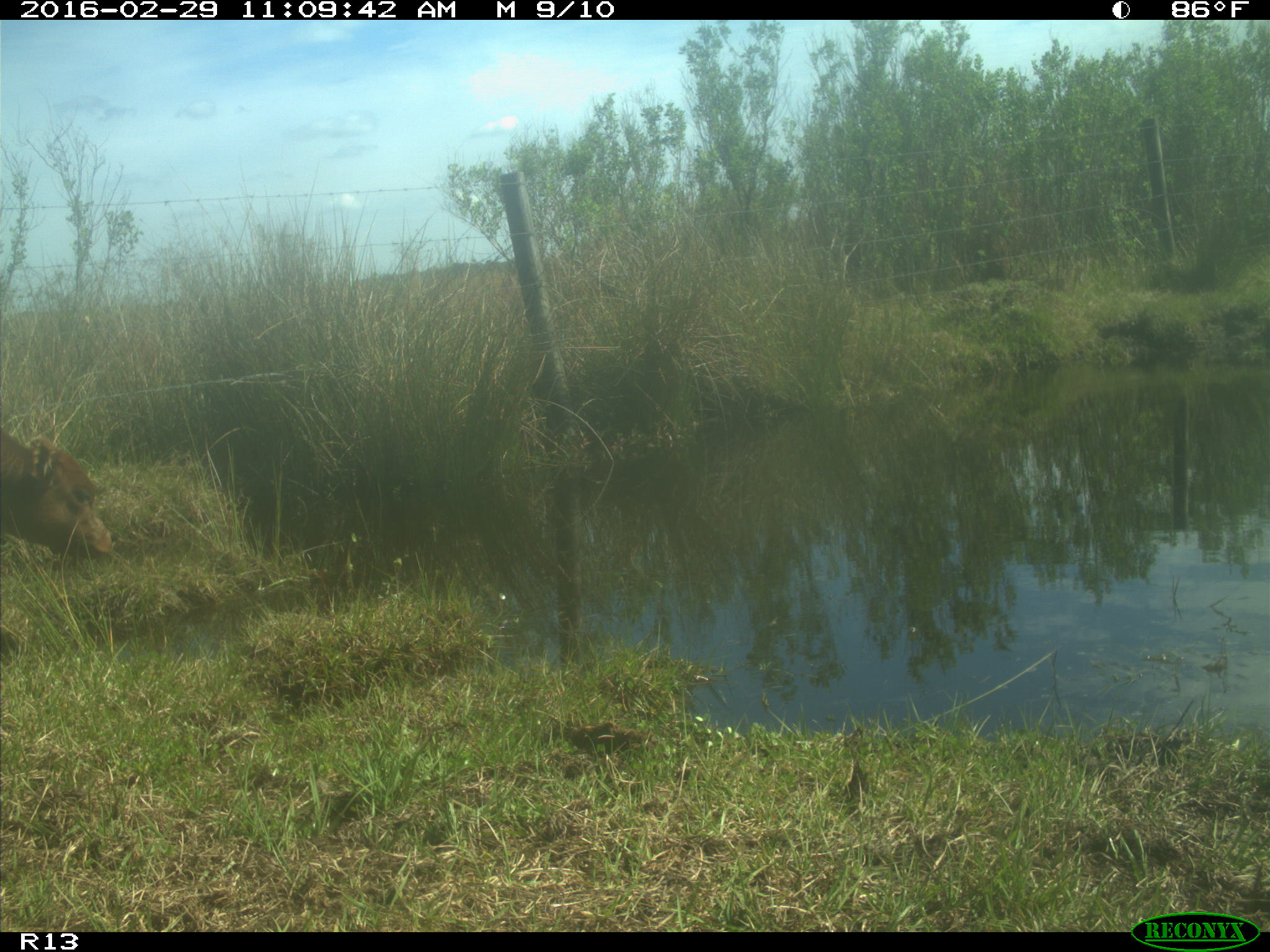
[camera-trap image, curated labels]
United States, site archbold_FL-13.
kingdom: Animalia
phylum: Chordata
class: Mammalia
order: Artiodactyla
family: Bovidae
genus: Bos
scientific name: Bos taurus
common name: domestic cow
Bos taurus (domestic cow).